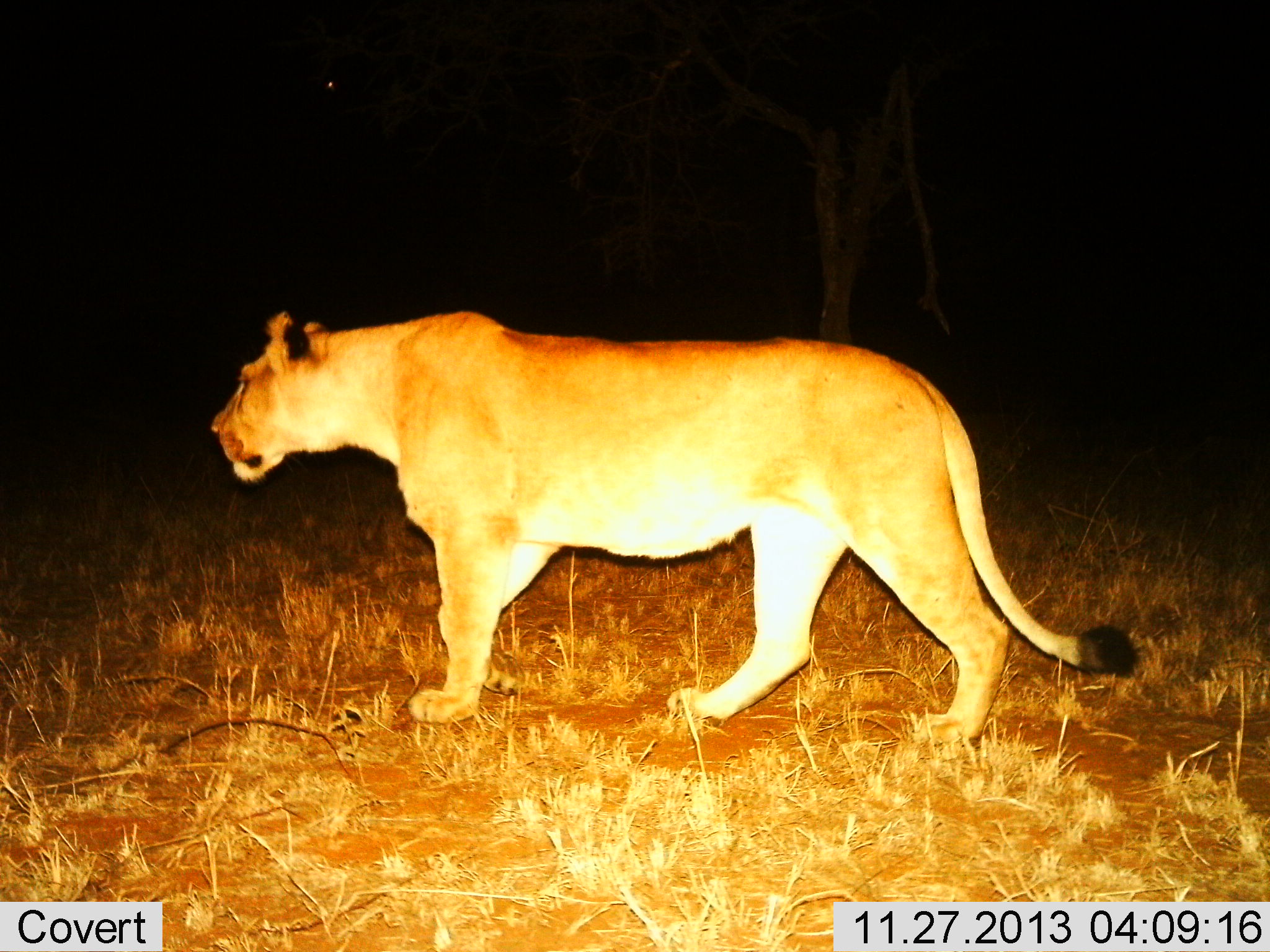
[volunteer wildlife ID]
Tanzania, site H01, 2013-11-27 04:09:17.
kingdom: Animalia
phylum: Chordata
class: Mammalia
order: Carnivora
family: Felidae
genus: Panthera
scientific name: Panthera leo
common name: lion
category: lionfemale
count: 1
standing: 60%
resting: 0%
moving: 40%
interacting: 0%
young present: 0%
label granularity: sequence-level